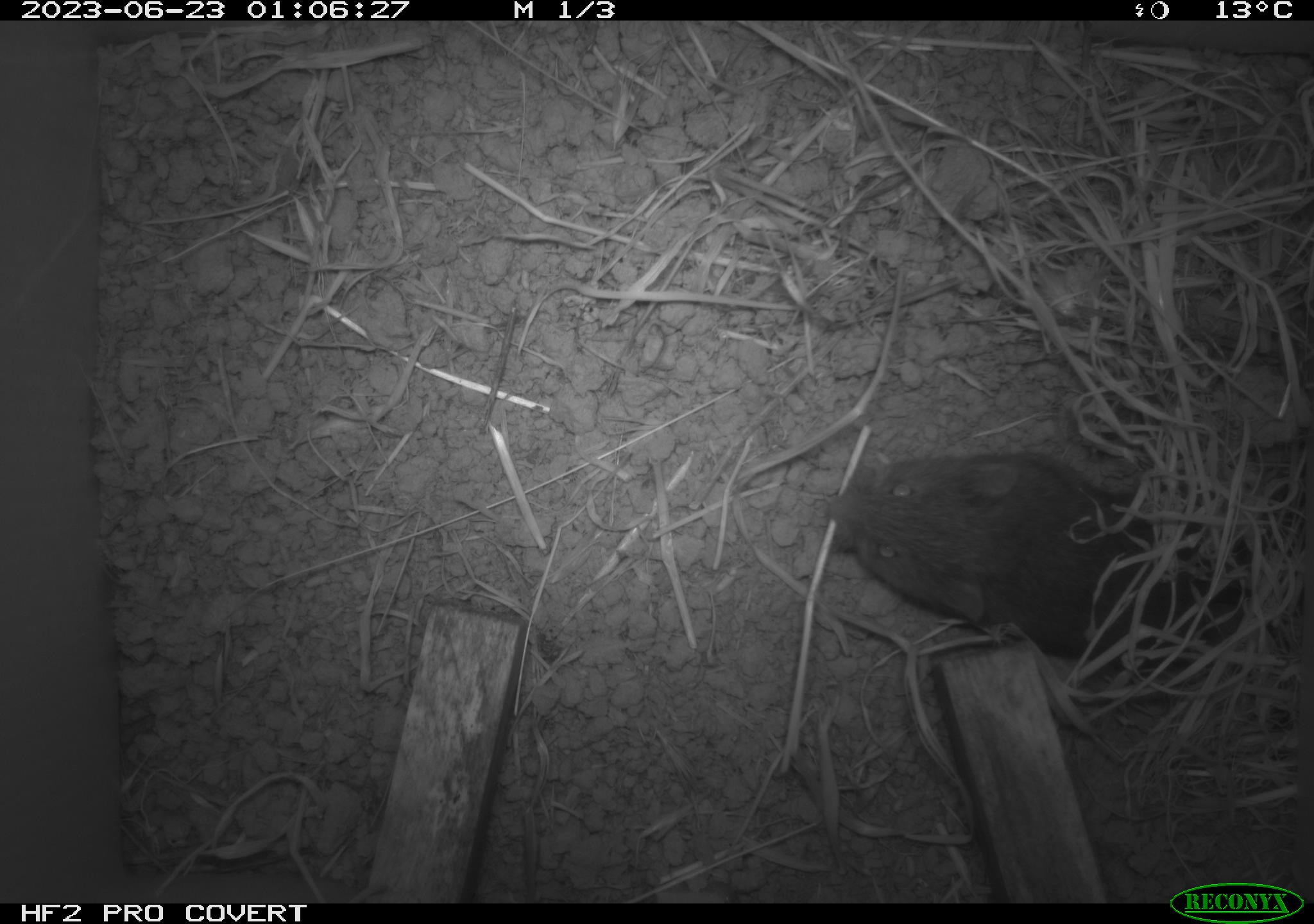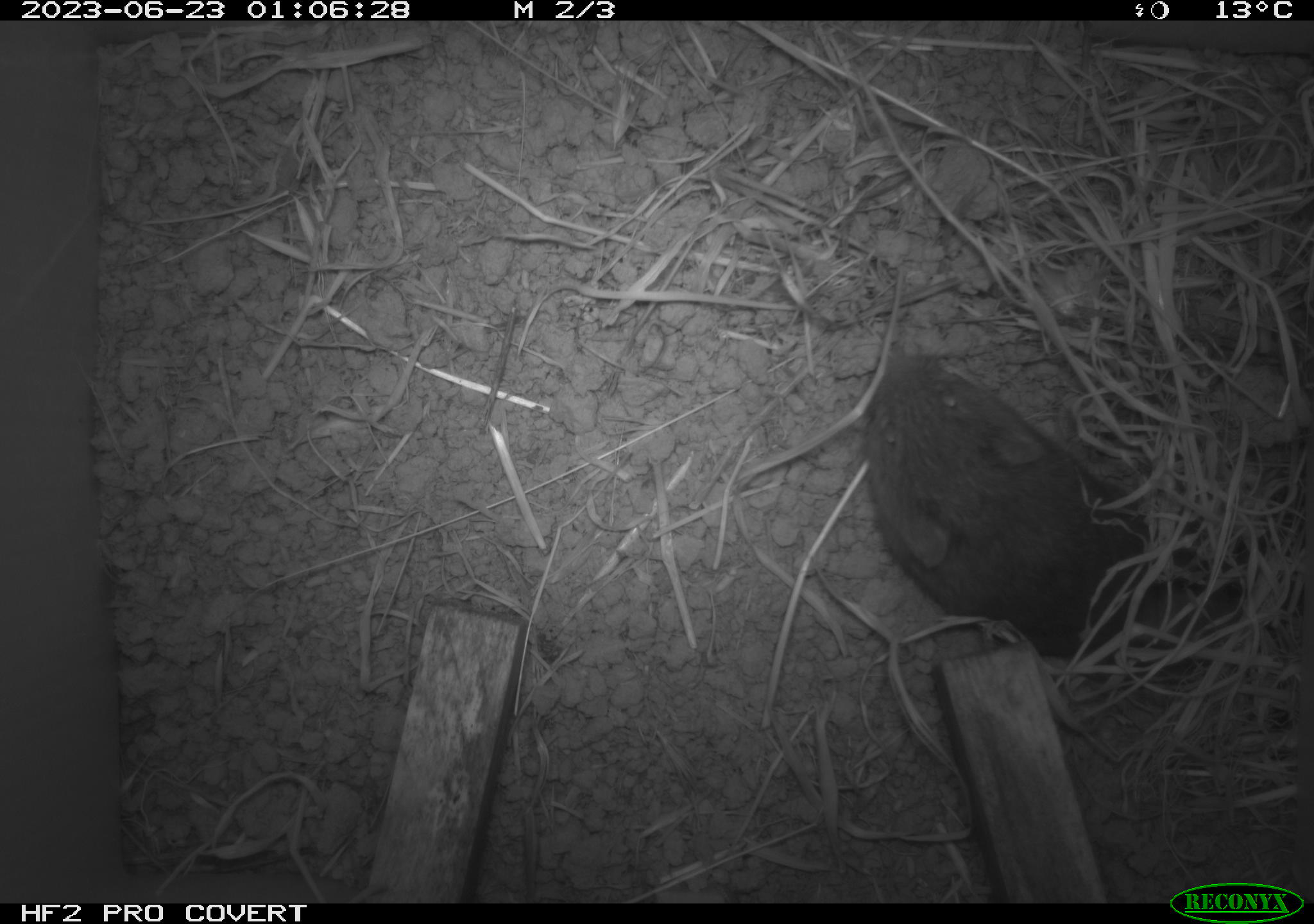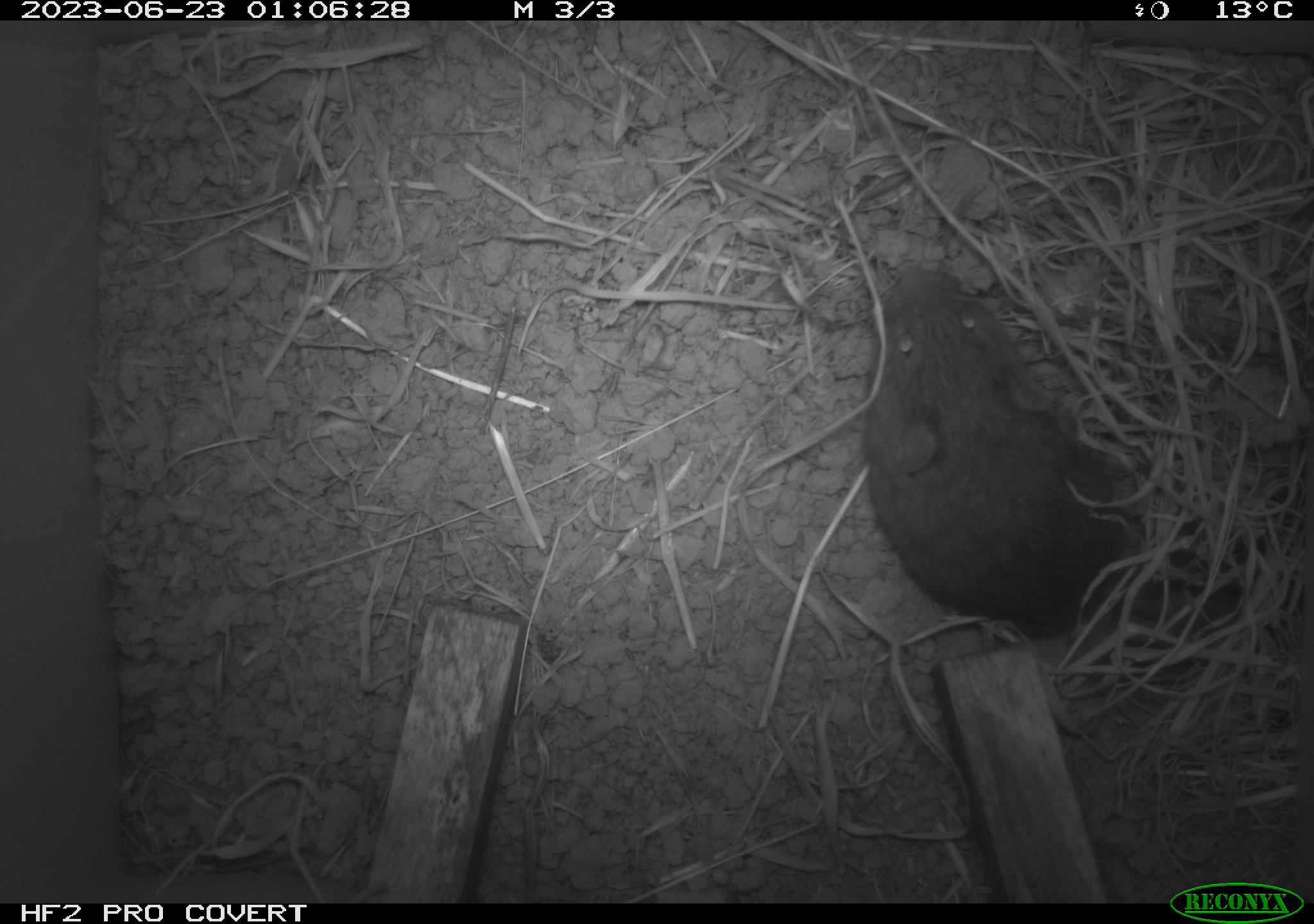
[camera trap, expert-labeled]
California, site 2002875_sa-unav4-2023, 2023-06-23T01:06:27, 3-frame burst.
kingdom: Animalia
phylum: Chordata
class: Mammalia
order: Rodentia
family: Cricetidae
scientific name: Arvicolinae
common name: voles, lemmings, and muskrats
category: arvicolinae subfamily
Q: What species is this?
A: Arvicolinae subfamily (voles, lemmings, and muskrats) (Arvicolinae).